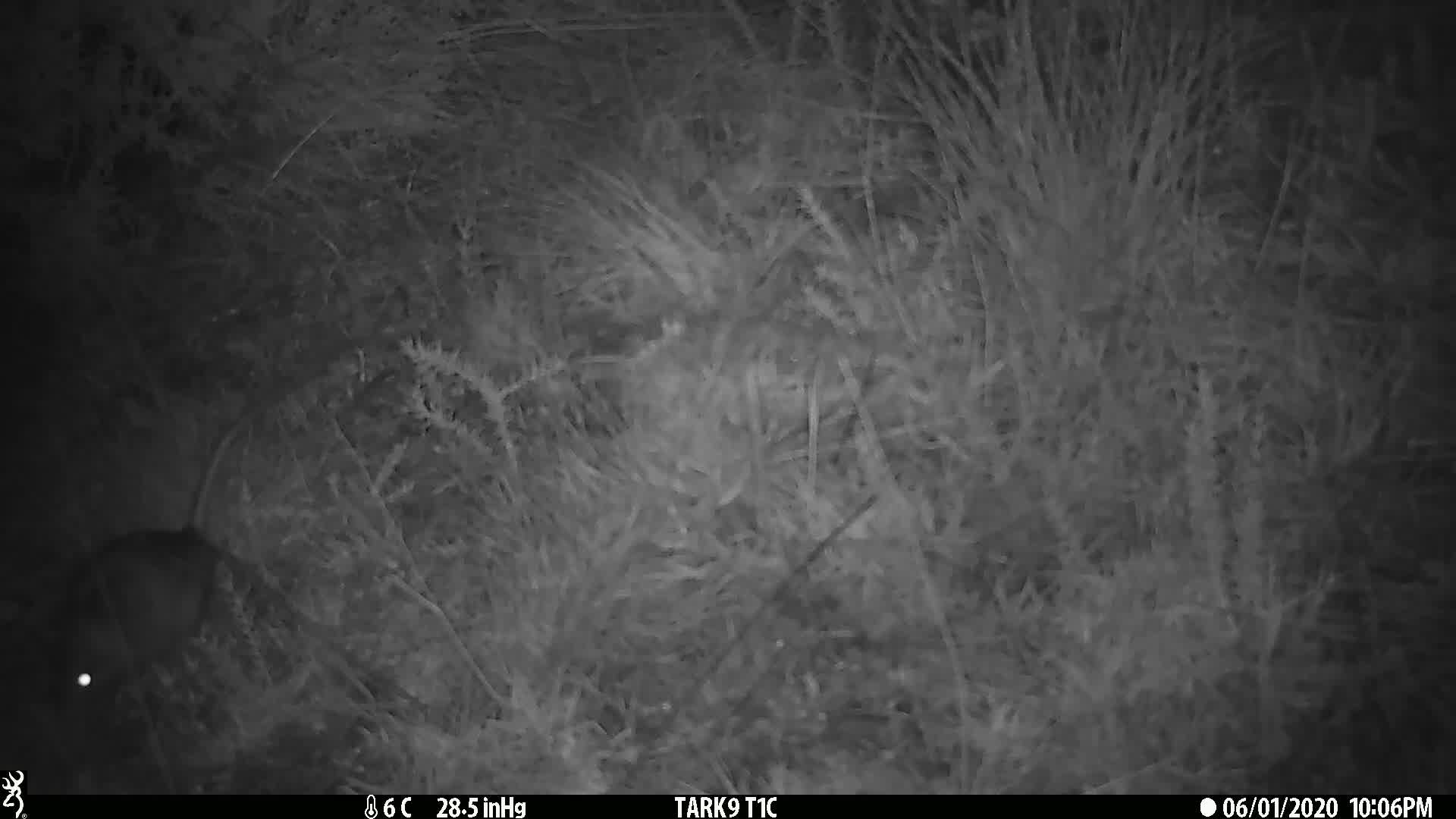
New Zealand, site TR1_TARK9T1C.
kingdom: Animalia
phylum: Chordata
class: Mammalia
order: Rodentia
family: Muridae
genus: Rattus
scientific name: Rattus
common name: rat